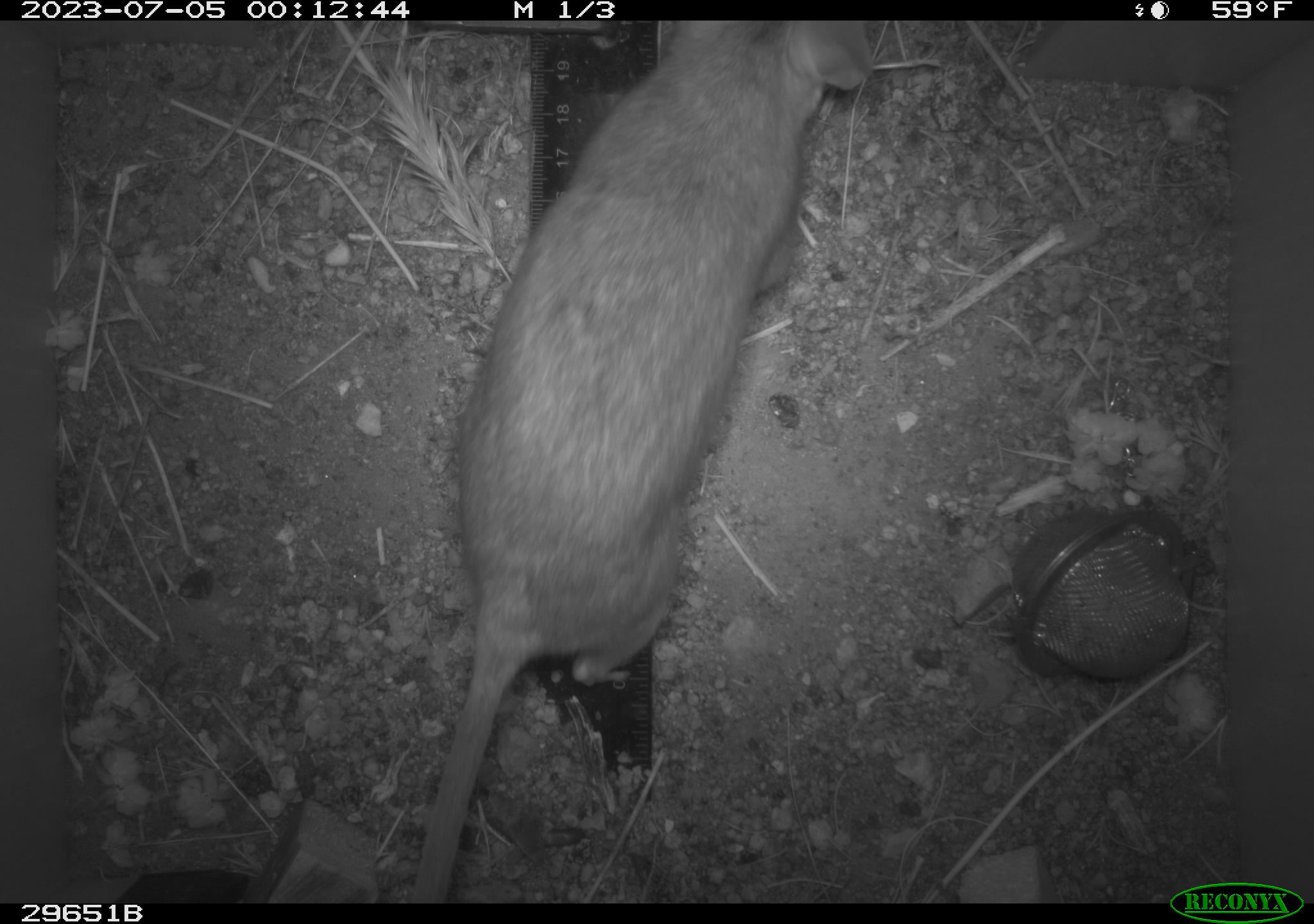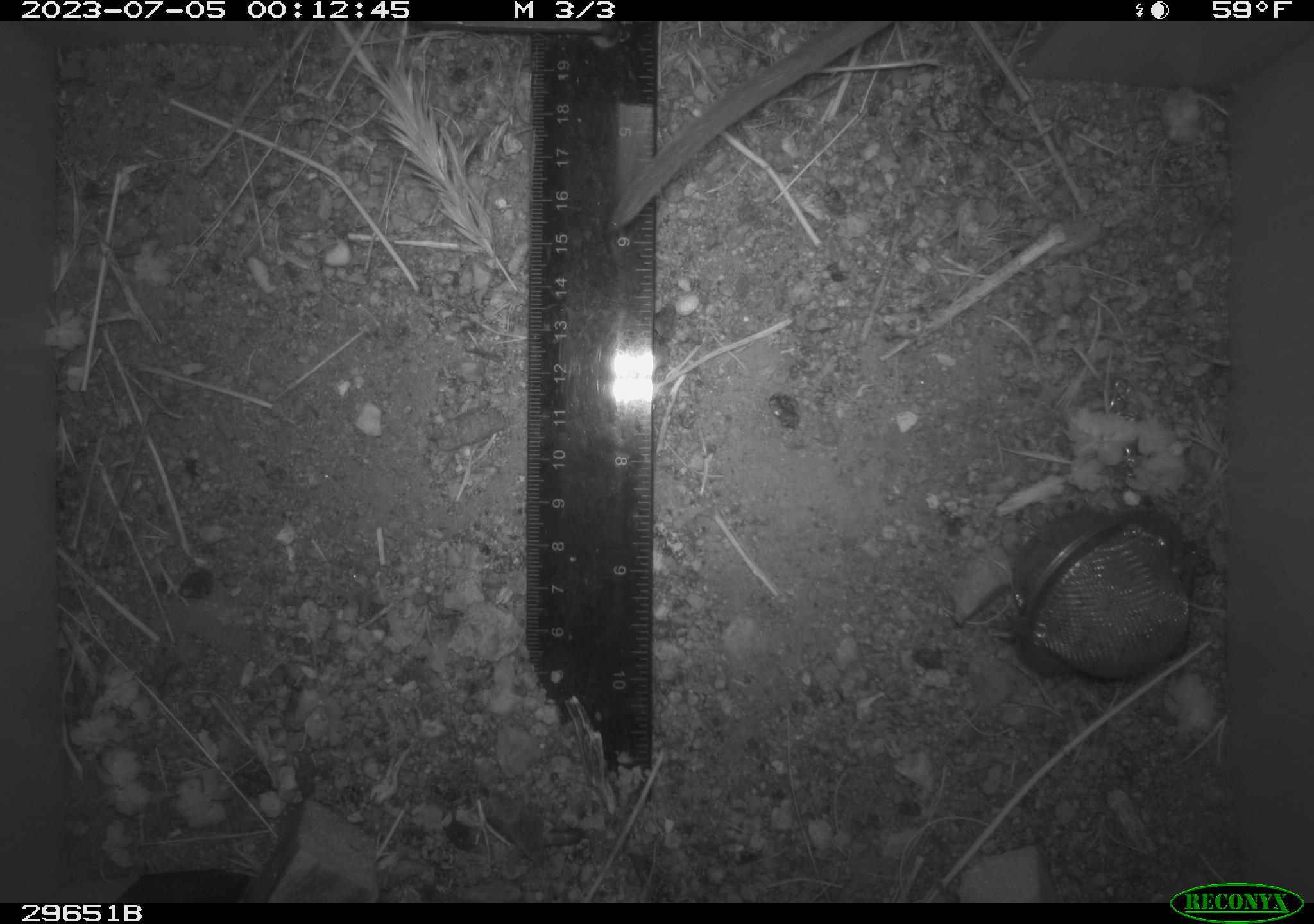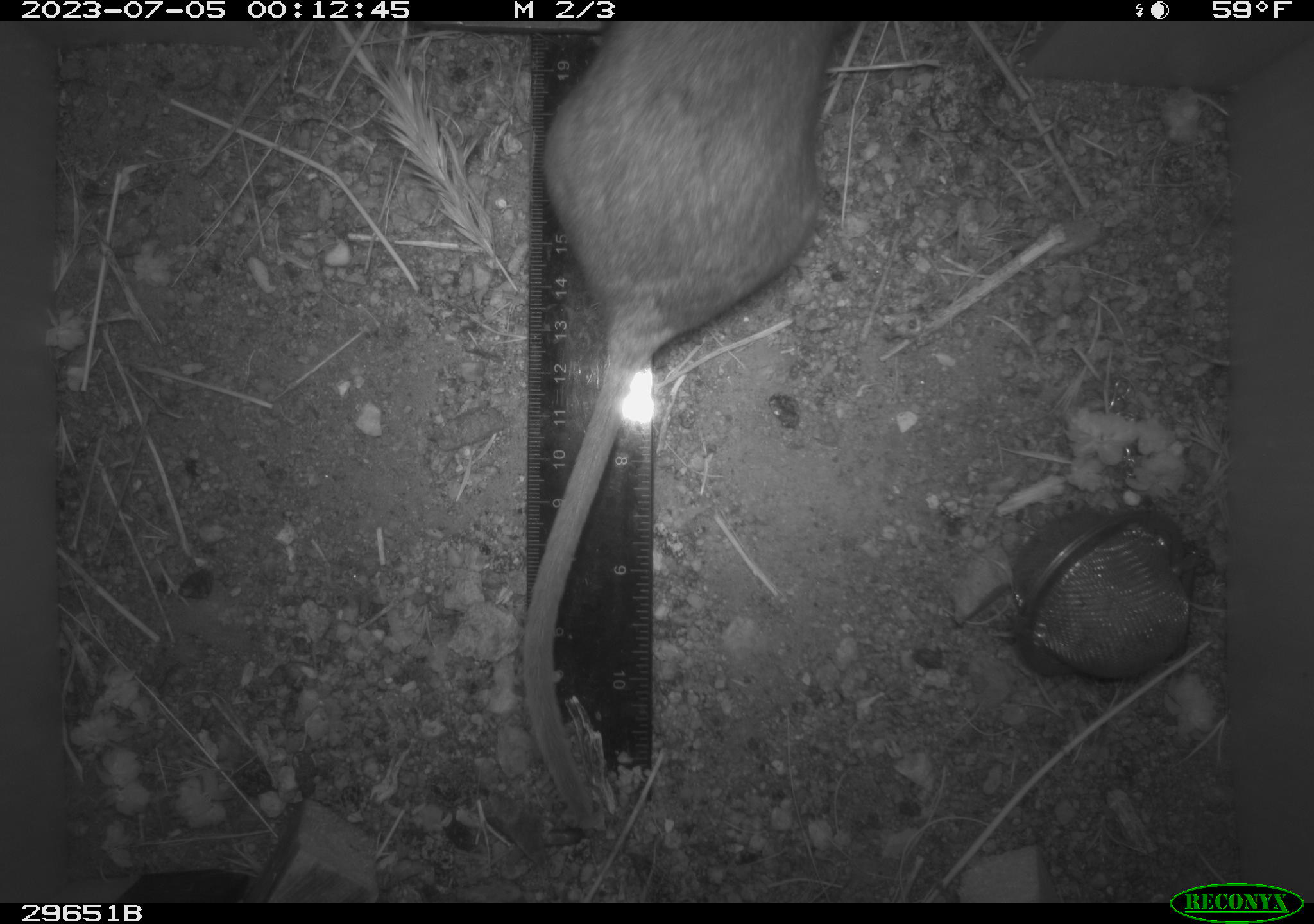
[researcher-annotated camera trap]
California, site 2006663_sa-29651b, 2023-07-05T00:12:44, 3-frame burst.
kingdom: Animalia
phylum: Chordata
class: Mammalia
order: Rodentia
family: Cricetidae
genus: Neotoma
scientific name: Neotoma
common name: pack rat or woodrat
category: neotoma species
Neotoma species (pack rat or woodrat) (Neotoma).